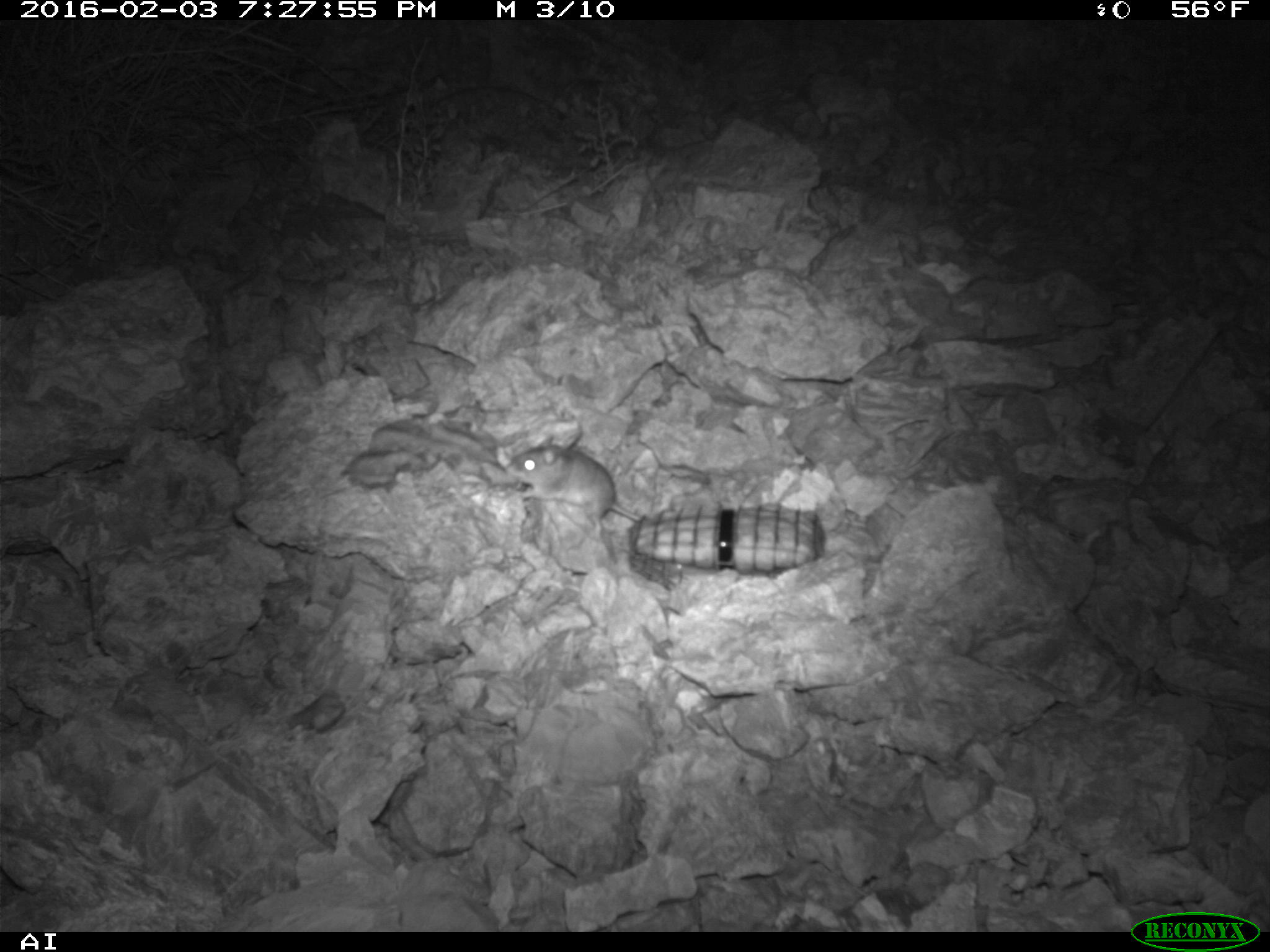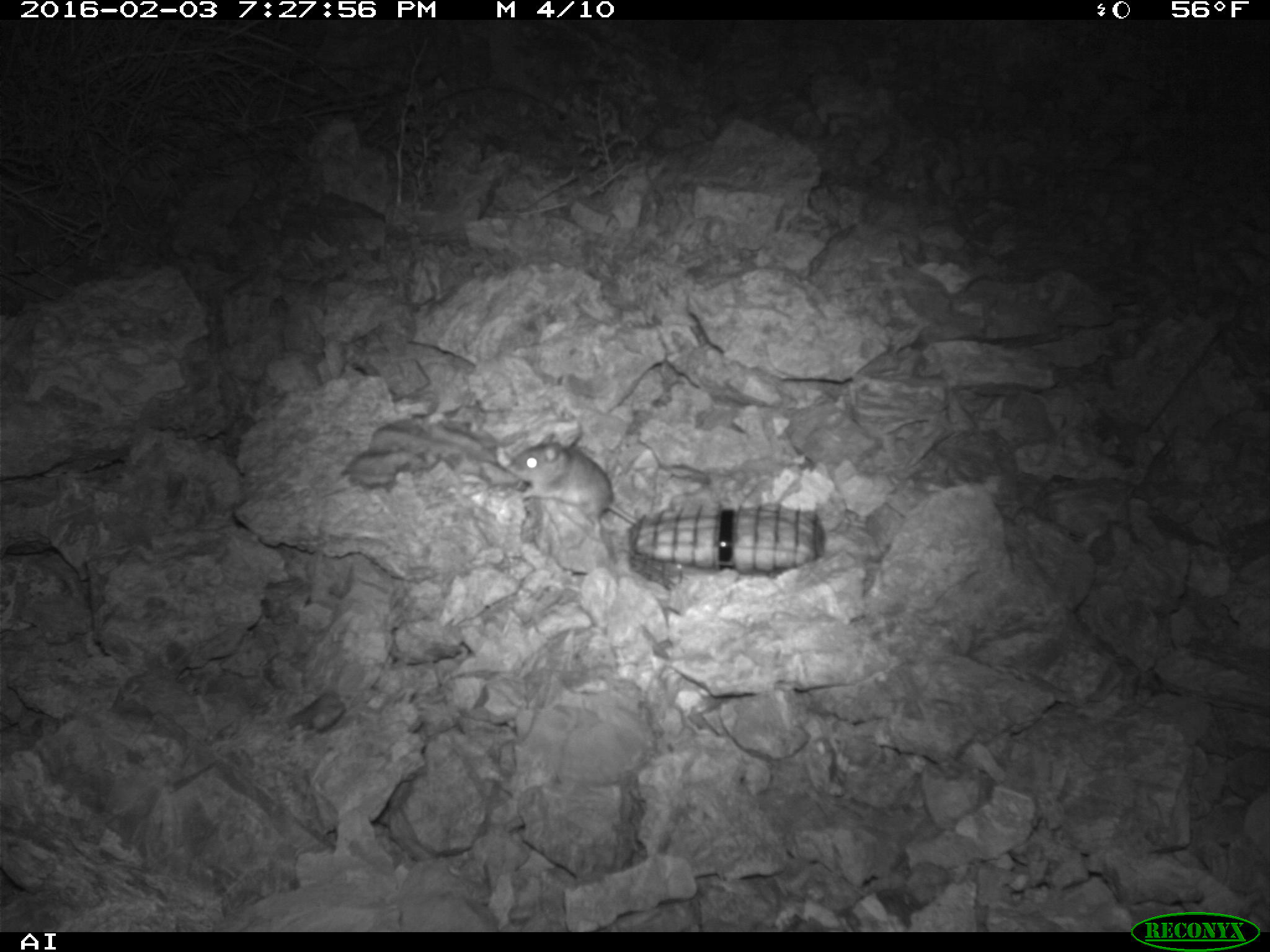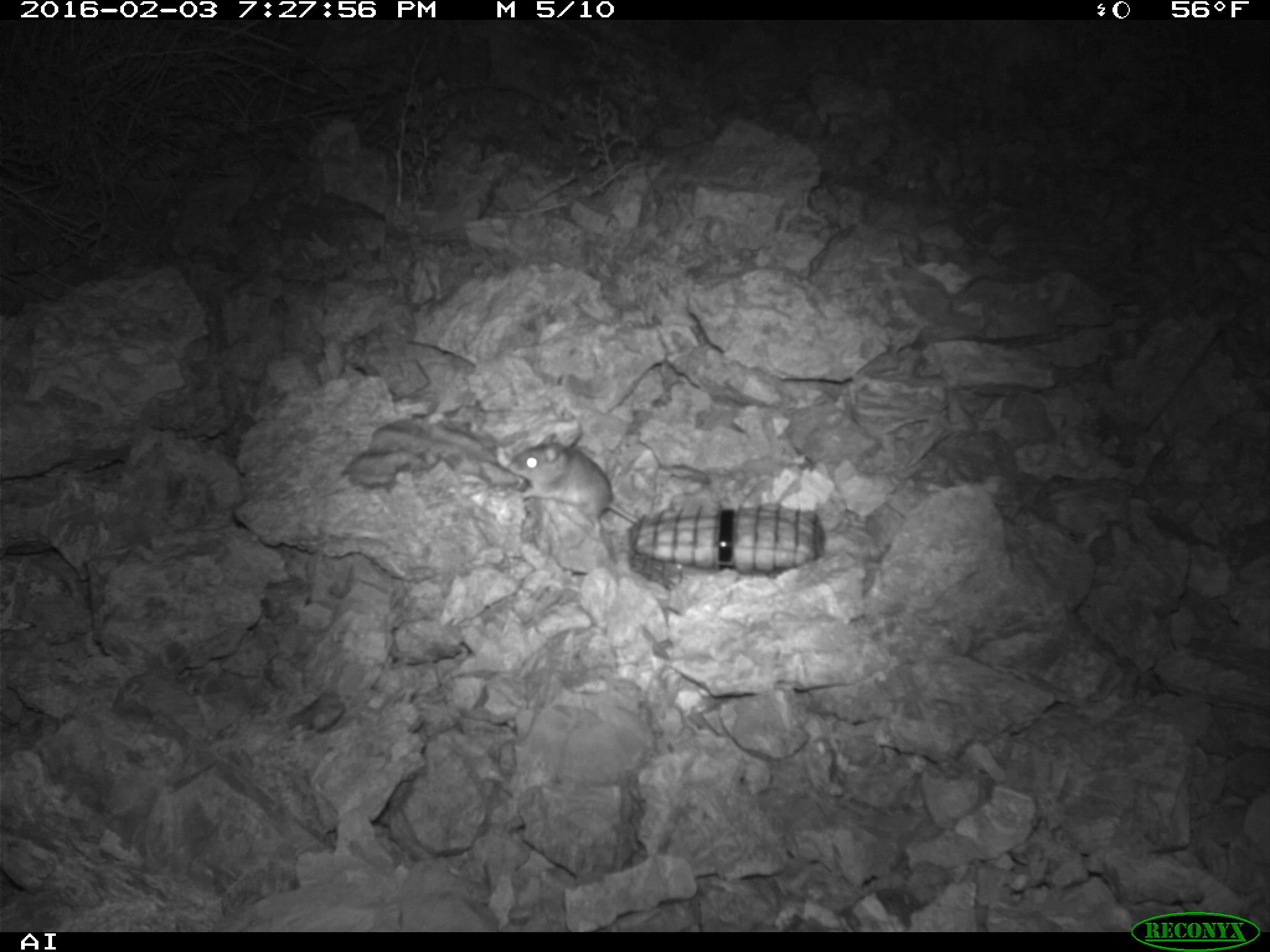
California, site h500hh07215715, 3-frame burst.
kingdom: Animalia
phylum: Chordata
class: Mammalia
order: Rodentia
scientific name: Rodentia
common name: rodent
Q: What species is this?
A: Rodent (Rodentia).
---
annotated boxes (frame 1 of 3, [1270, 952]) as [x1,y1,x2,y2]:
rodent: [504,435,642,536]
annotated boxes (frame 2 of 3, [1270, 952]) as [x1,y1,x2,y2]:
rodent: [506,434,639,541]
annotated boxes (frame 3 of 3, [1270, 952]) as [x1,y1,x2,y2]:
rodent: [505,443,639,527]